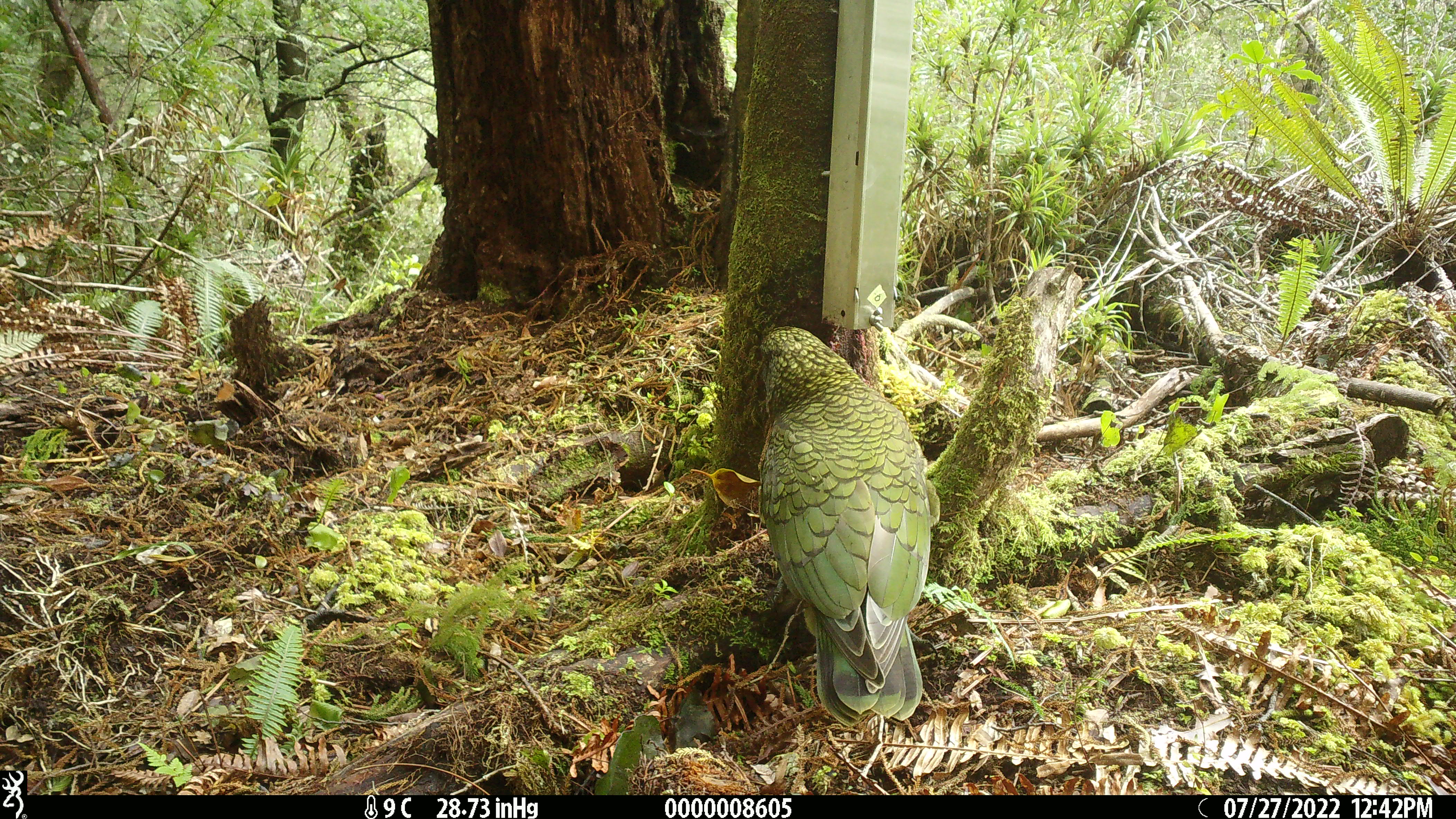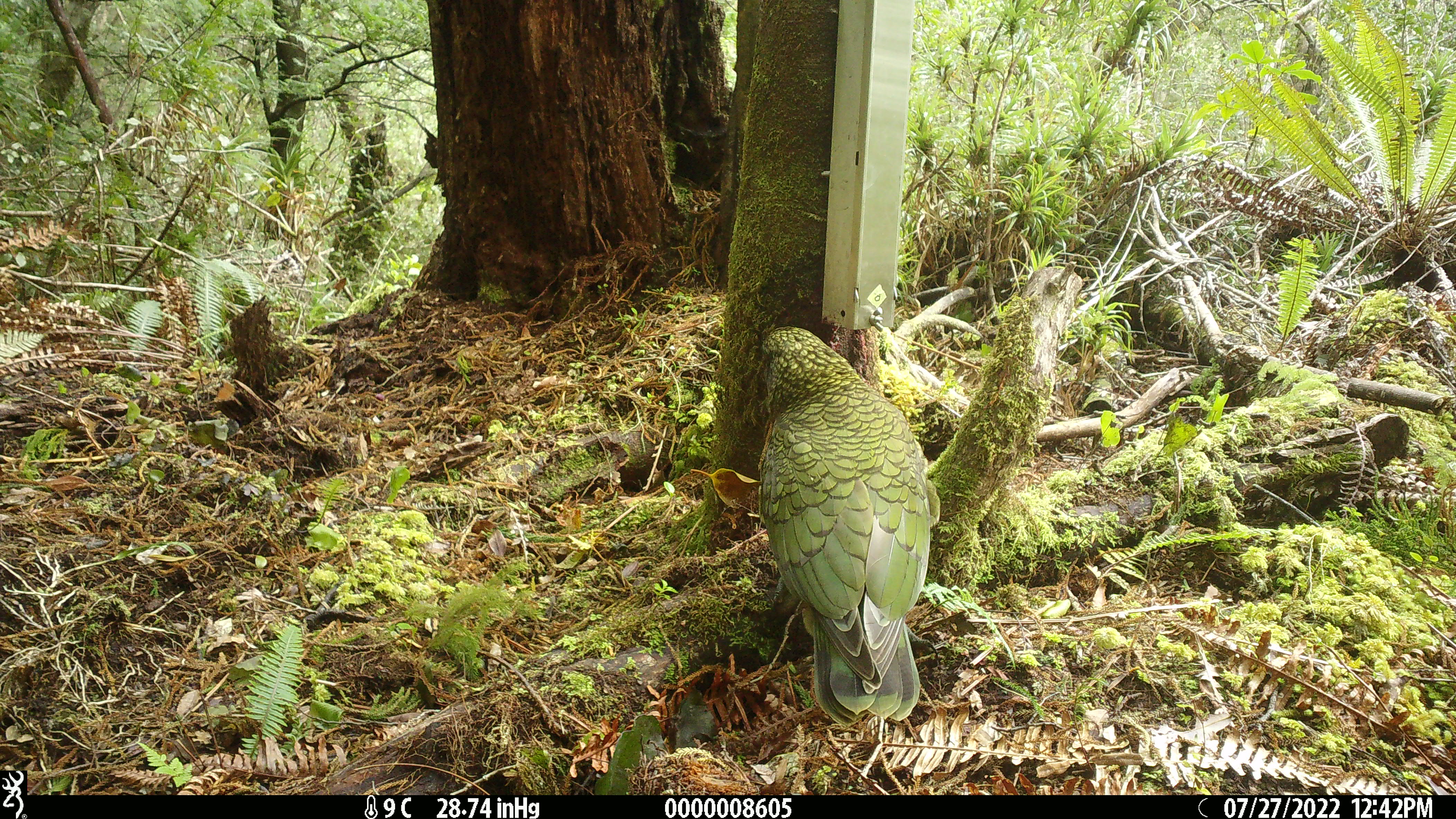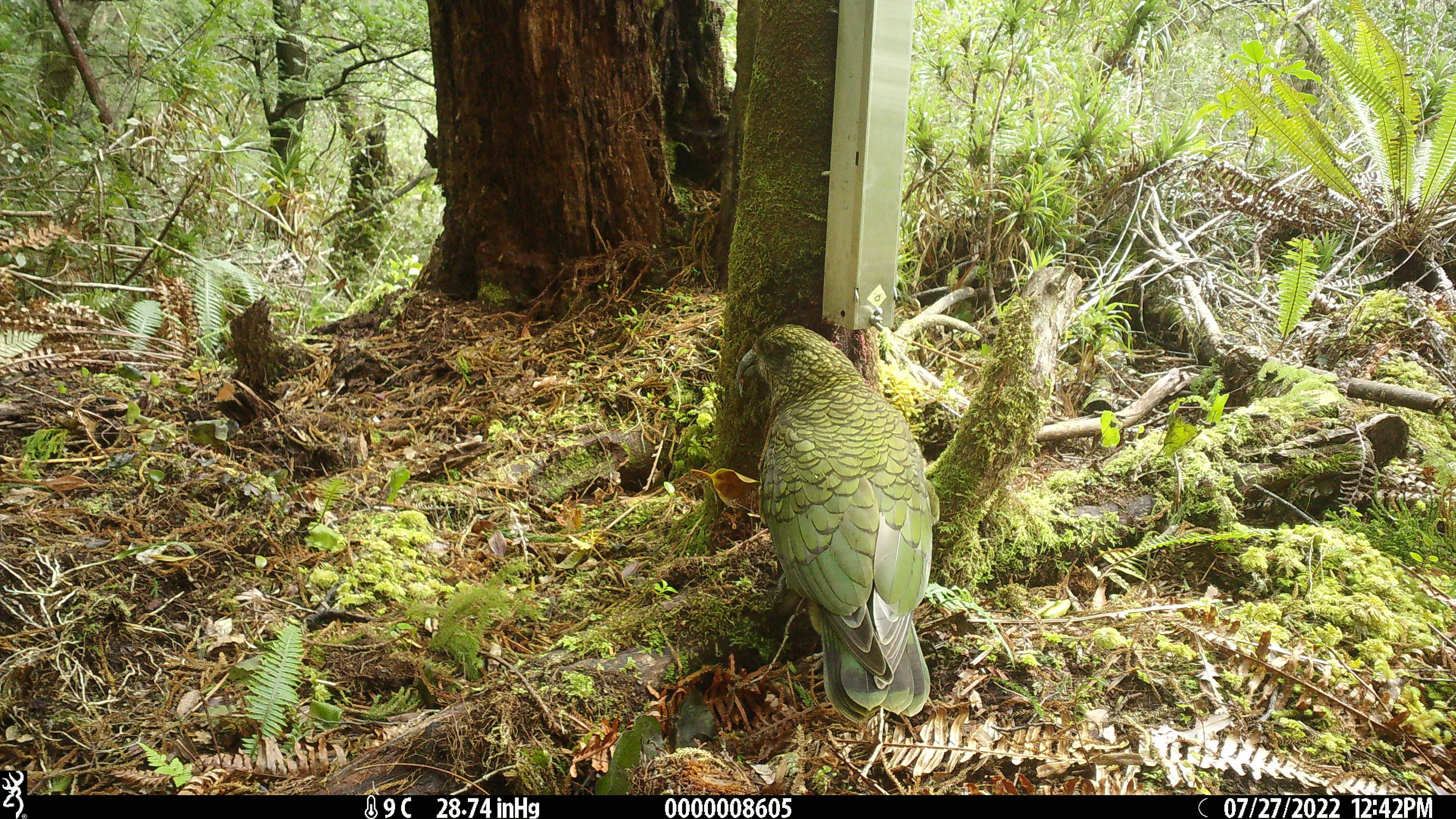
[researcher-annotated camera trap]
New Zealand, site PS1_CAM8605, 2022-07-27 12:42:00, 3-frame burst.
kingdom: Animalia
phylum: Chordata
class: Aves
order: Psittaciformes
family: Strigopidae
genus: Nestor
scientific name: Nestor notabilis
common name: kea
Kea (Nestor notabilis).